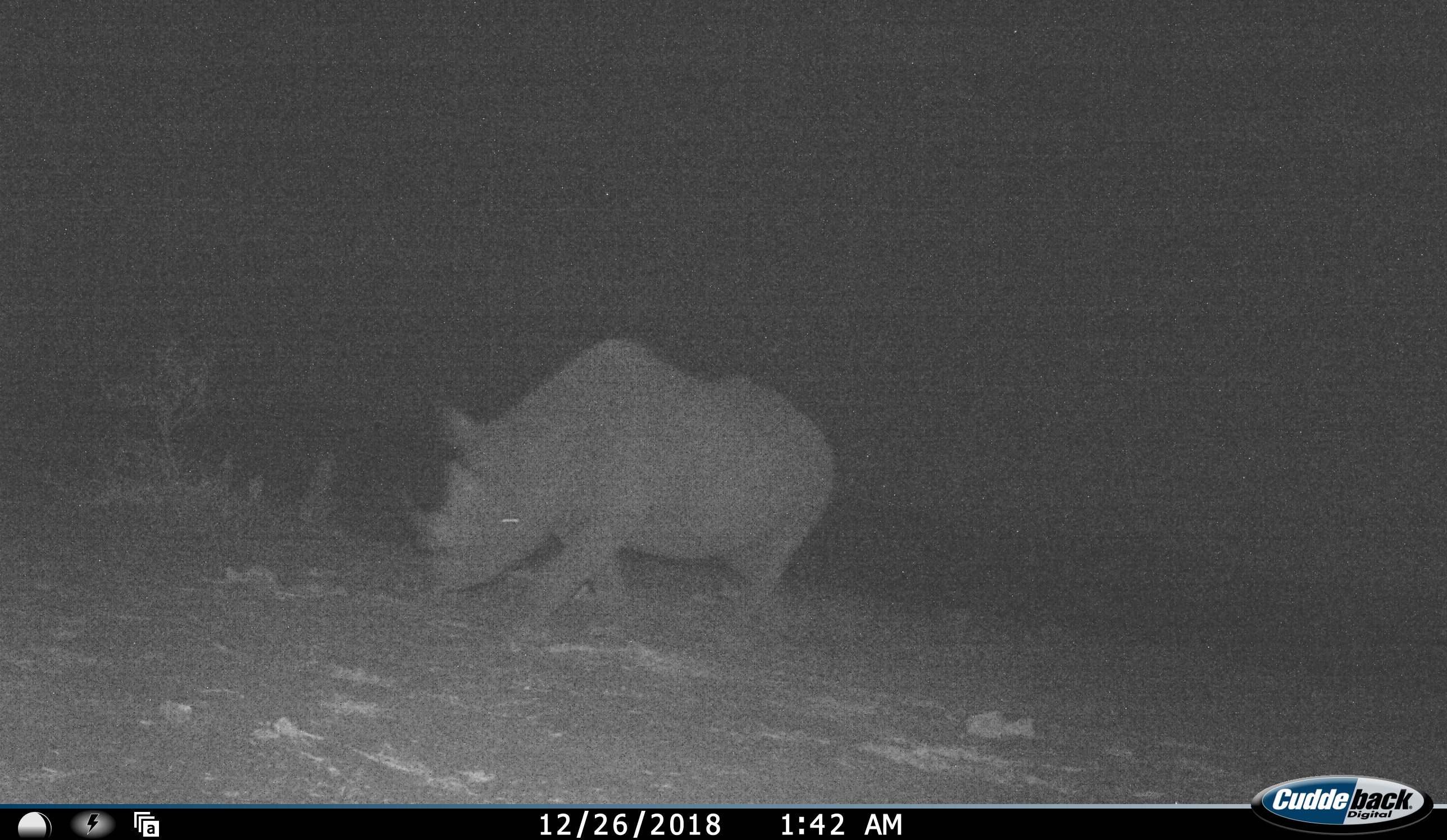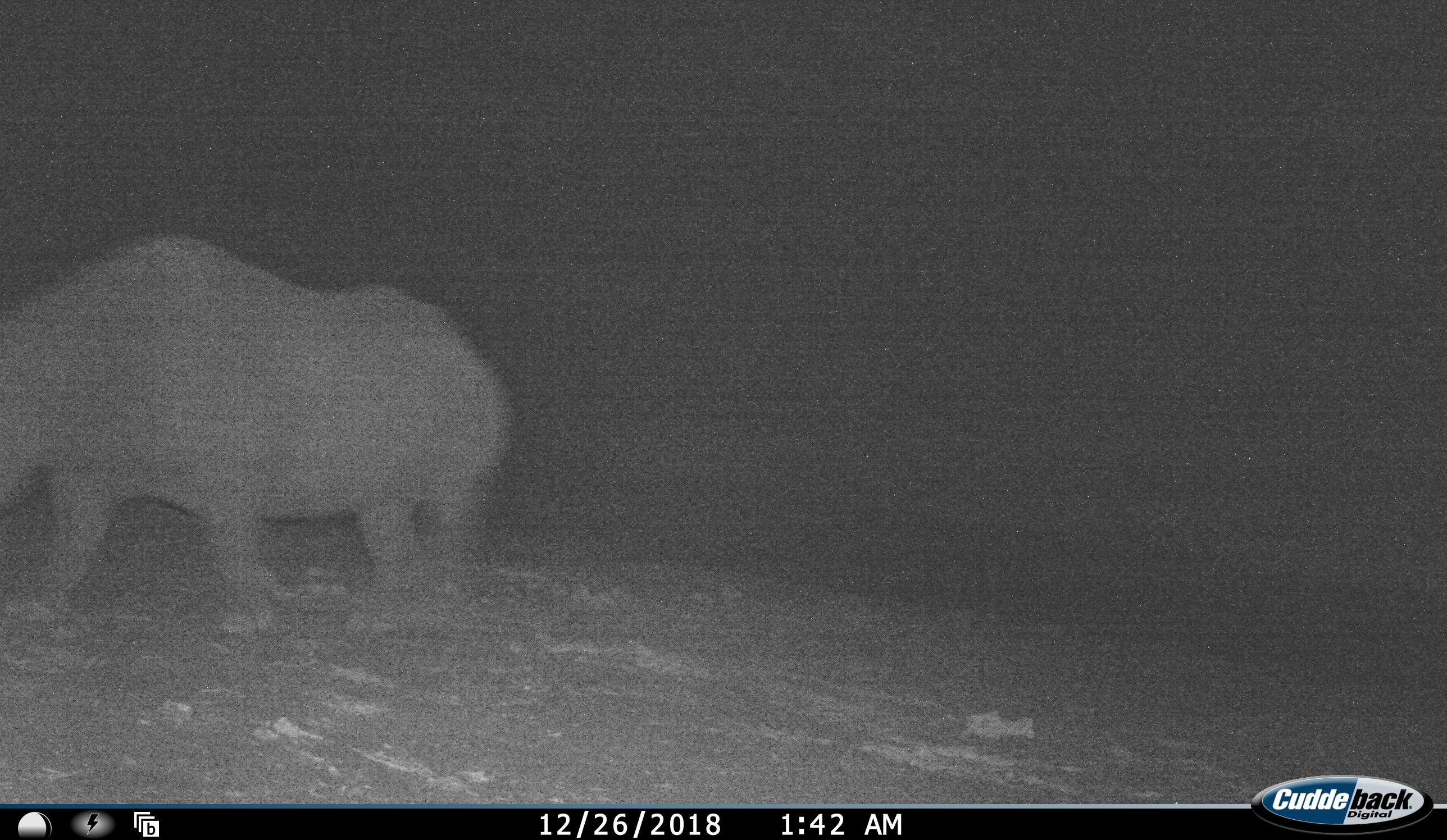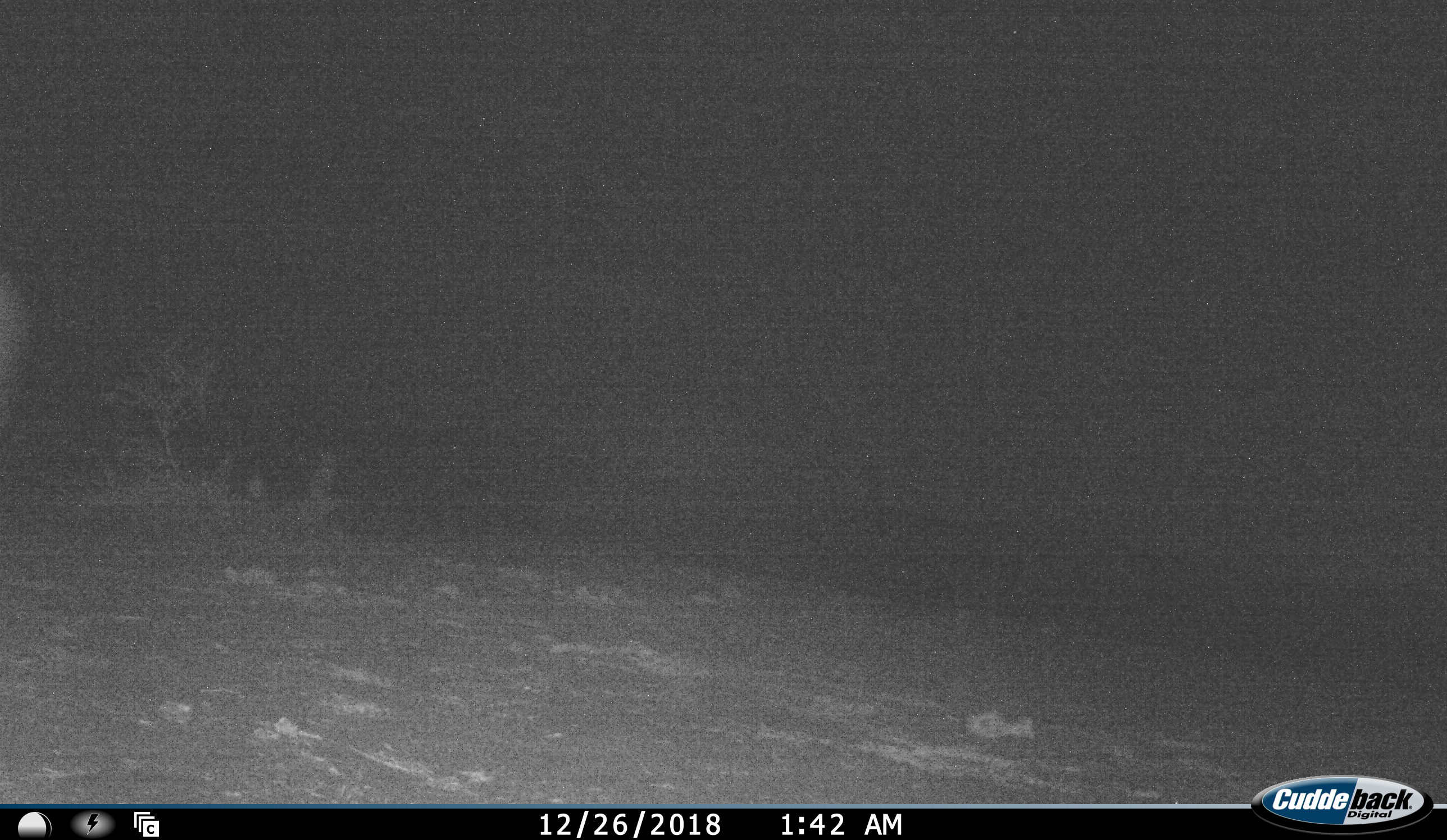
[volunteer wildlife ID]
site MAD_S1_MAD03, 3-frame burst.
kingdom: Animalia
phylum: Chordata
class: Mammalia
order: Perissodactyla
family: Rhinocerotidae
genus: Ceratotherium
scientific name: Ceratotherium simum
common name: white rhinoceros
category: rhinoceroswhite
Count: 1.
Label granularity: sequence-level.